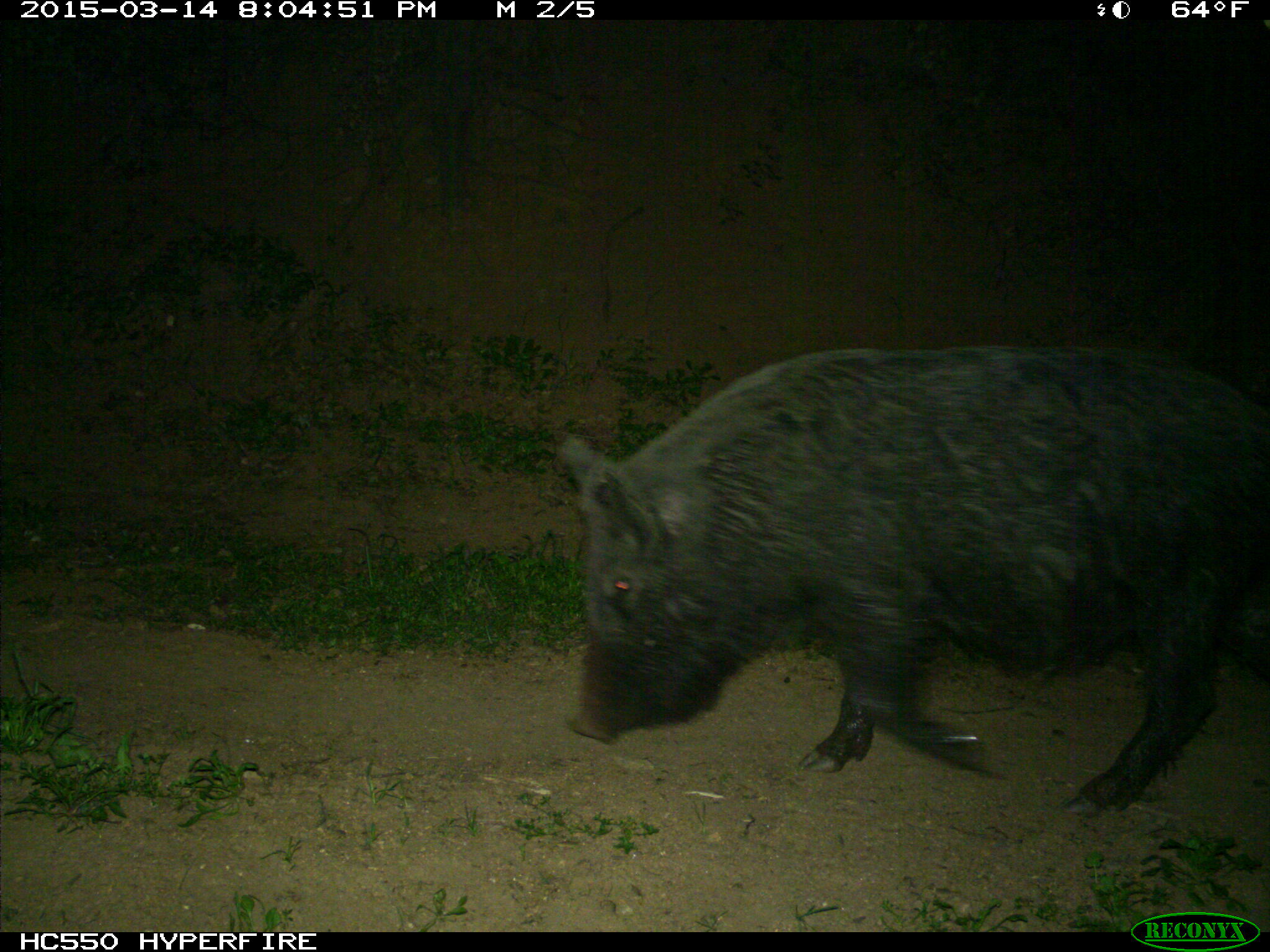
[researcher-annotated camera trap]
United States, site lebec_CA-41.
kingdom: Animalia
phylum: Chordata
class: Mammalia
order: Artiodactyla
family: Suidae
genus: Sus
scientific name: Sus scrofa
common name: wild boar